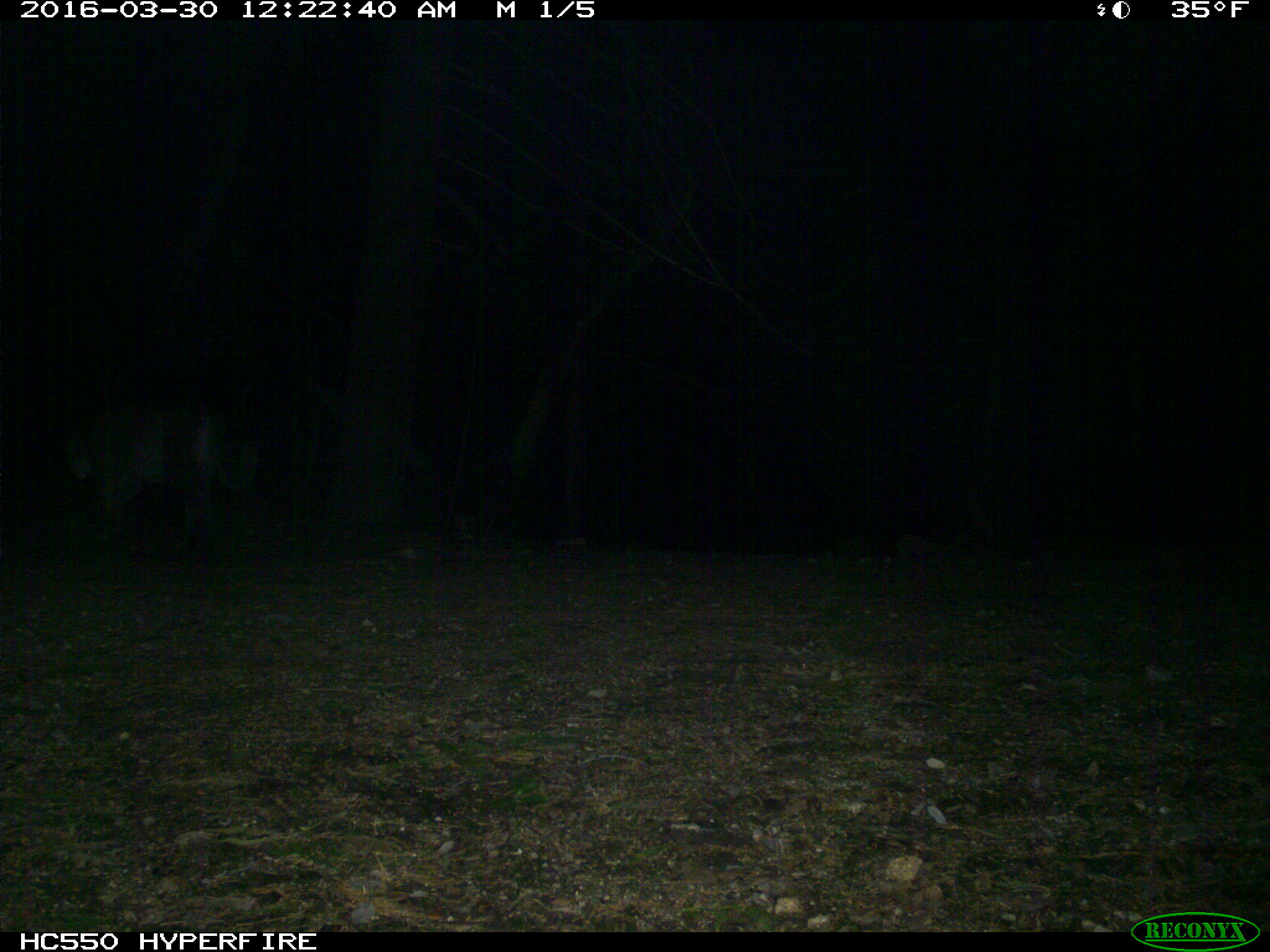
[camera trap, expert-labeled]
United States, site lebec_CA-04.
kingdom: Animalia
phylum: Chordata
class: Mammalia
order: Carnivora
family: Felidae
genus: Puma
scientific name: Puma concolor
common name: mountain lion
Puma concolor (mountain lion).